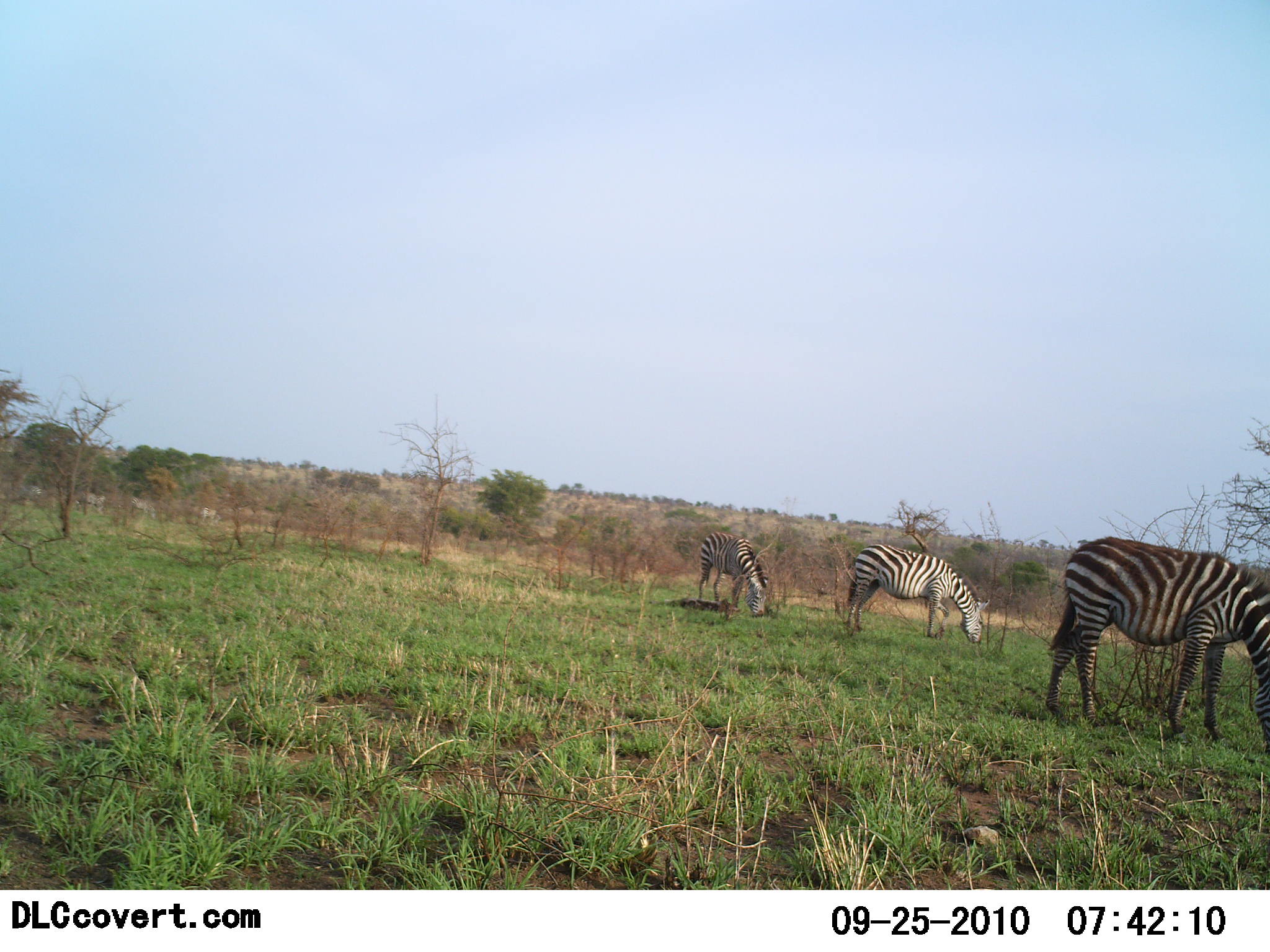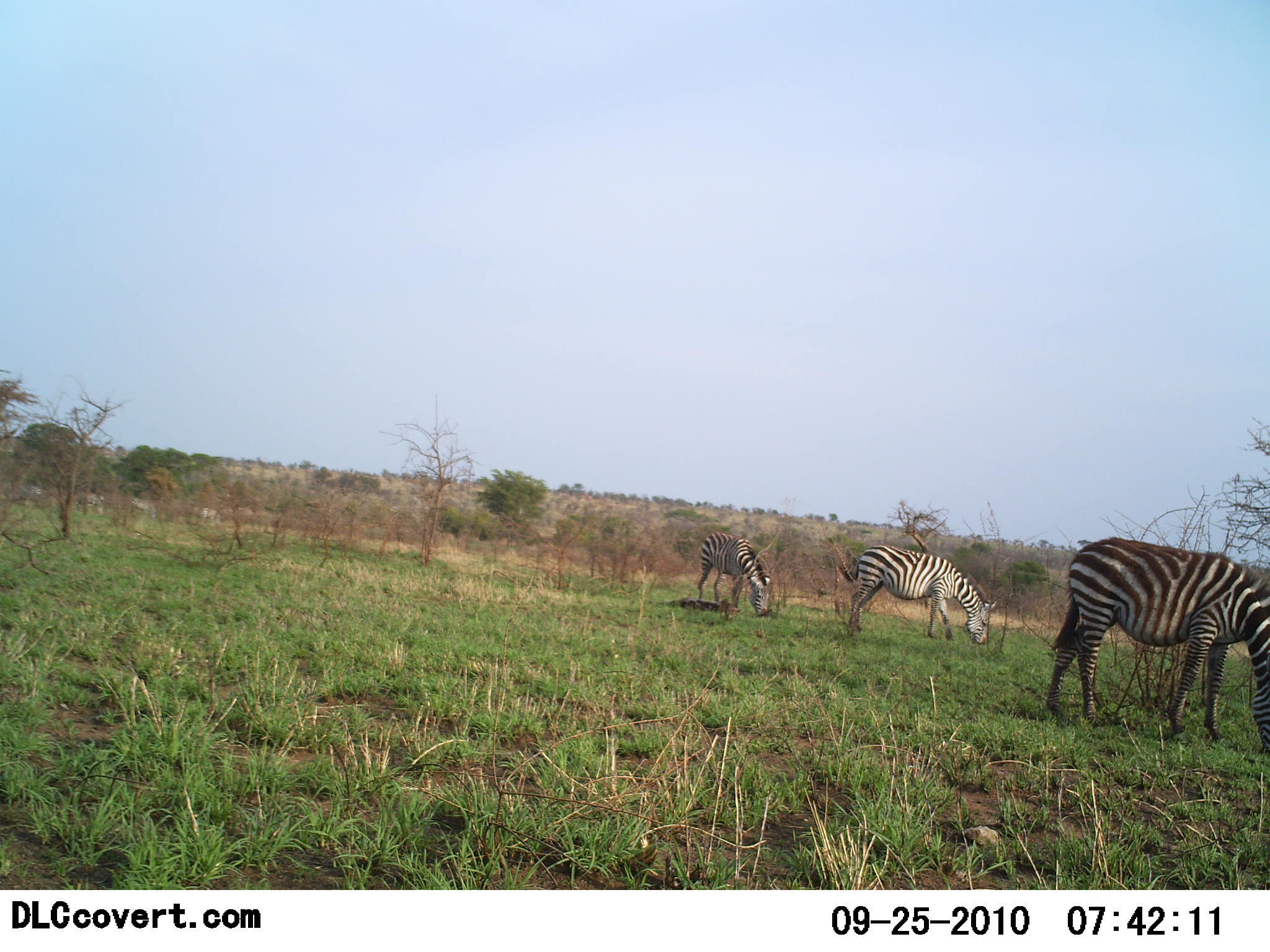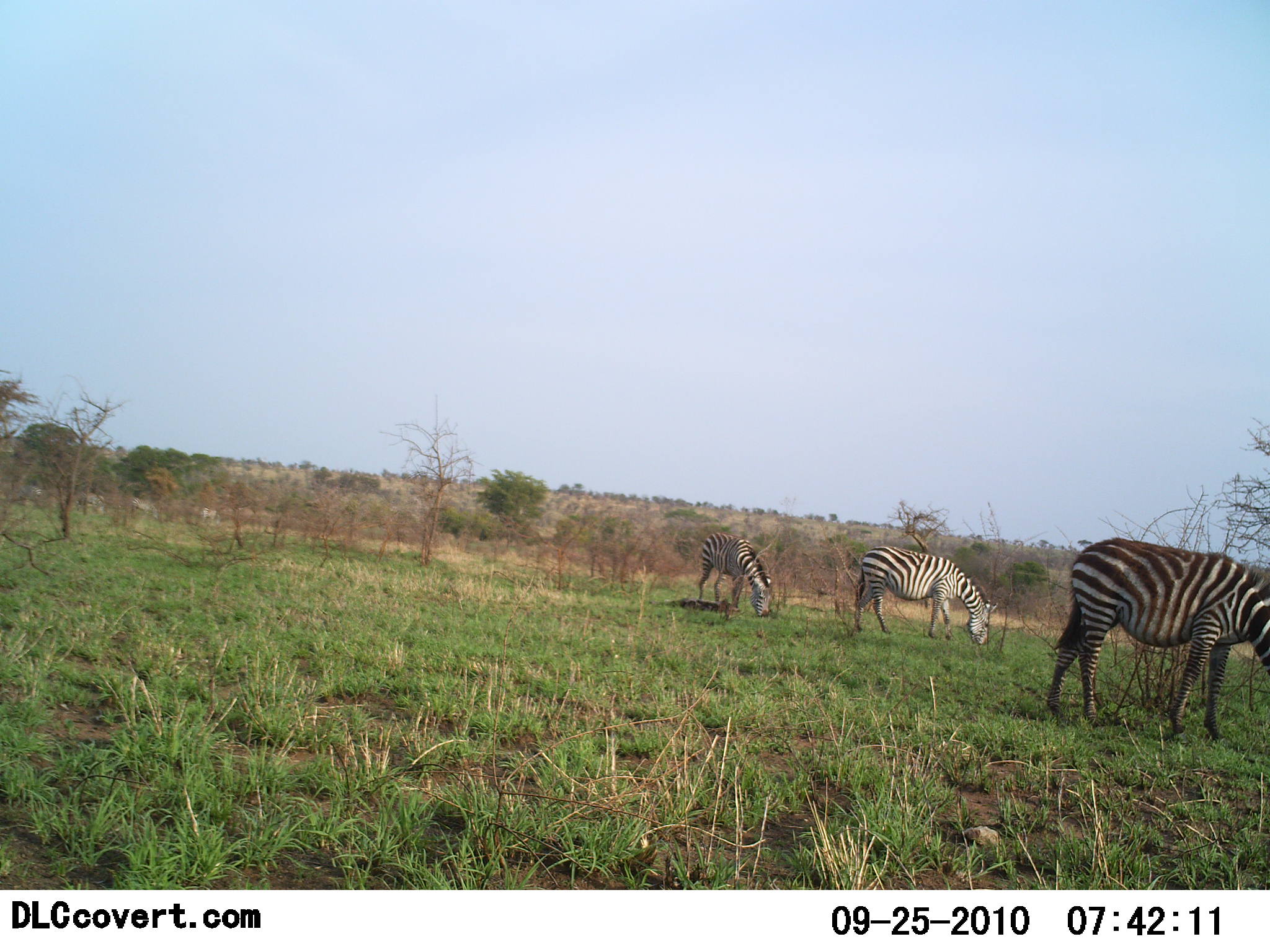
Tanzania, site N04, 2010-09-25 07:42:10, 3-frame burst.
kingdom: Animalia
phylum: Chordata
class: Mammalia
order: Perissodactyla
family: Equidae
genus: Equus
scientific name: Equus quagga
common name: plains zebra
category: zebra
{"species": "zebra (plains zebra) (Equus quagga)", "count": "3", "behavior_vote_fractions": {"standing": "28%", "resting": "0%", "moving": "6%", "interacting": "0%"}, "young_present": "0%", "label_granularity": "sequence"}